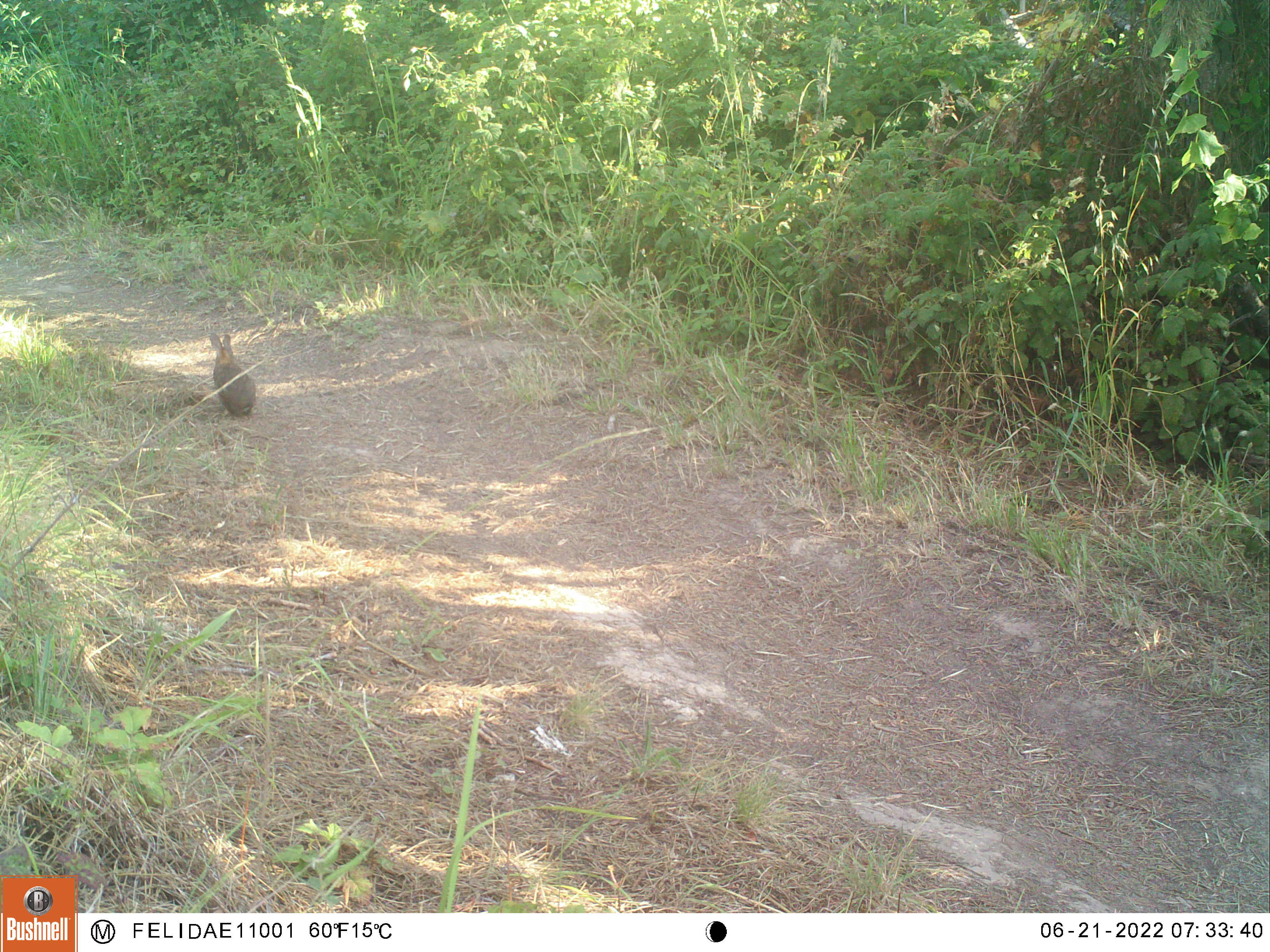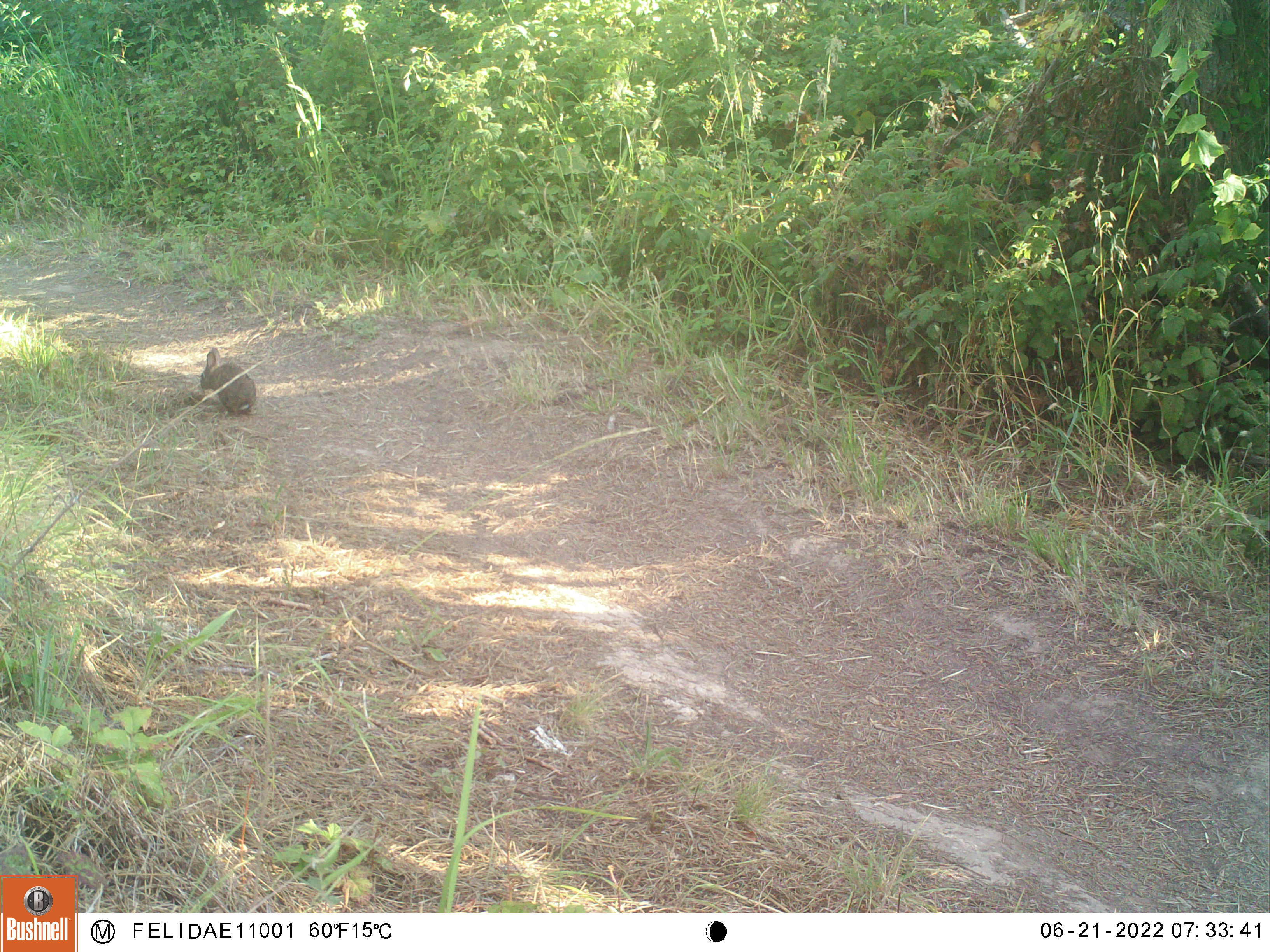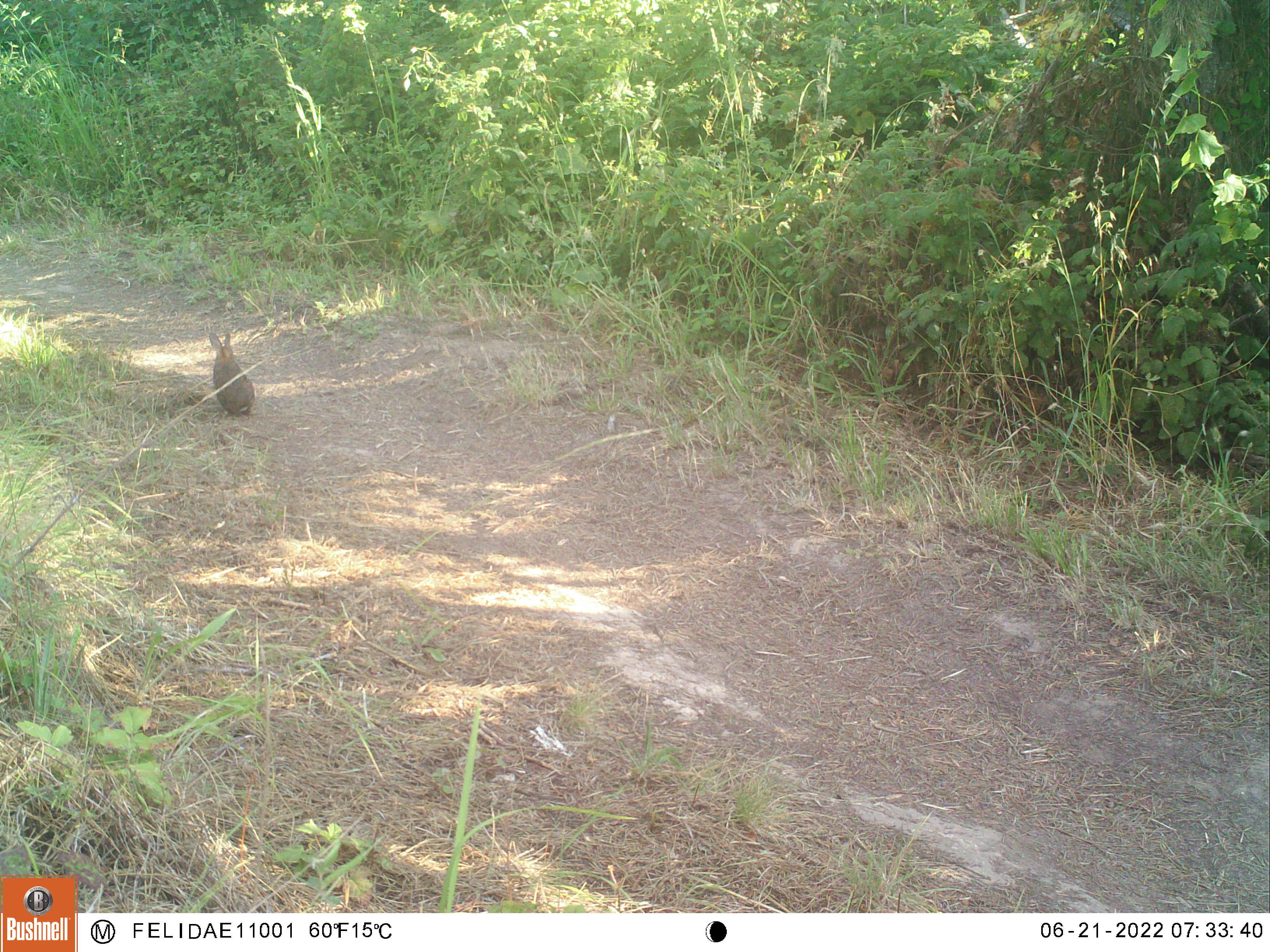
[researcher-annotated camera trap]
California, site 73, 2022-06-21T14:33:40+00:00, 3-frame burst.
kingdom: Animalia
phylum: Chordata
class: Mammalia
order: Lagomorpha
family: Leporidae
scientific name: Leporidae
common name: rabbit